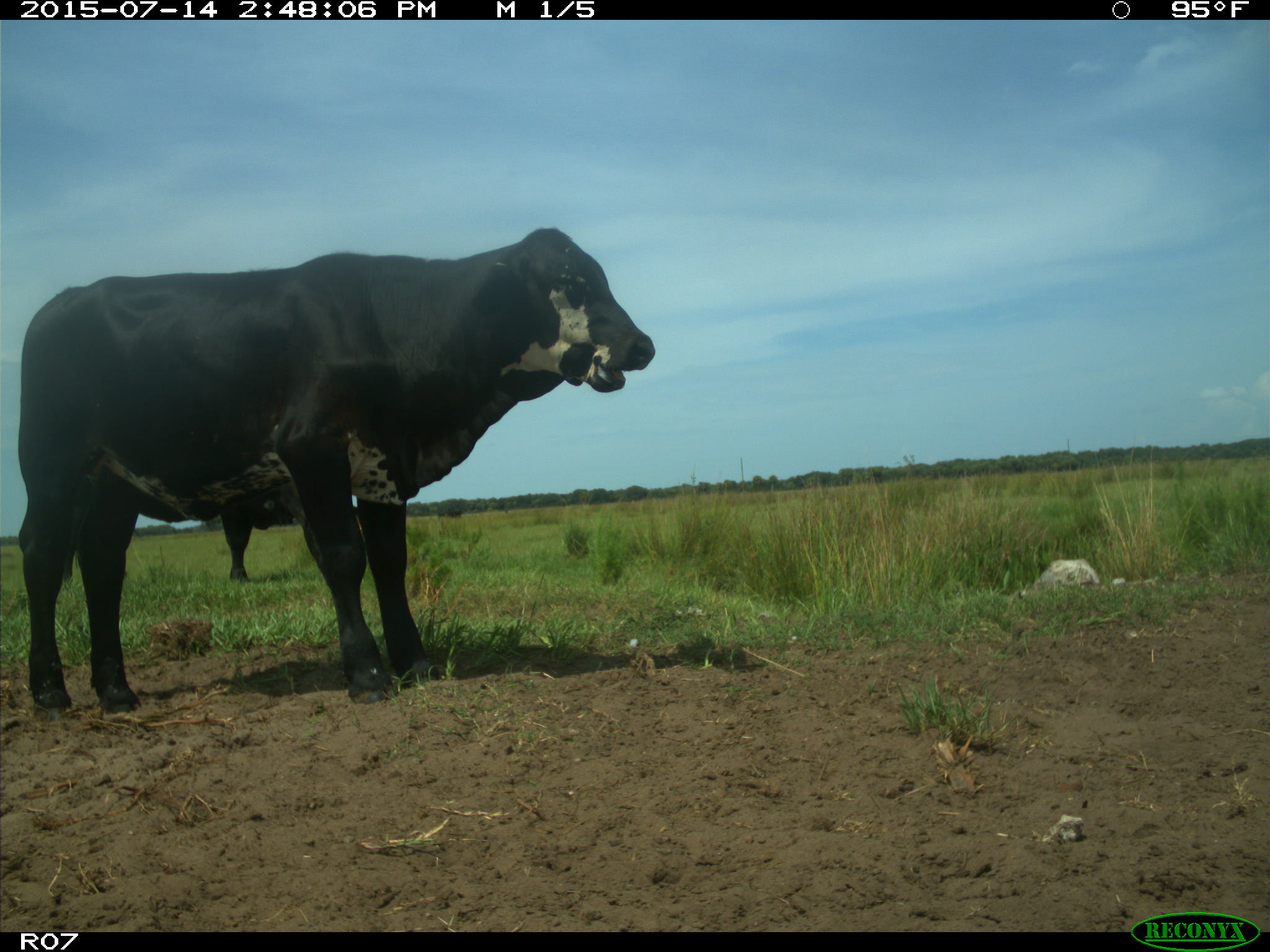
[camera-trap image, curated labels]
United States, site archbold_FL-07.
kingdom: Animalia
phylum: Chordata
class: Mammalia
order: Artiodactyla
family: Bovidae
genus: Bos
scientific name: Bos taurus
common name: domestic cow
Bos taurus (domestic cow).